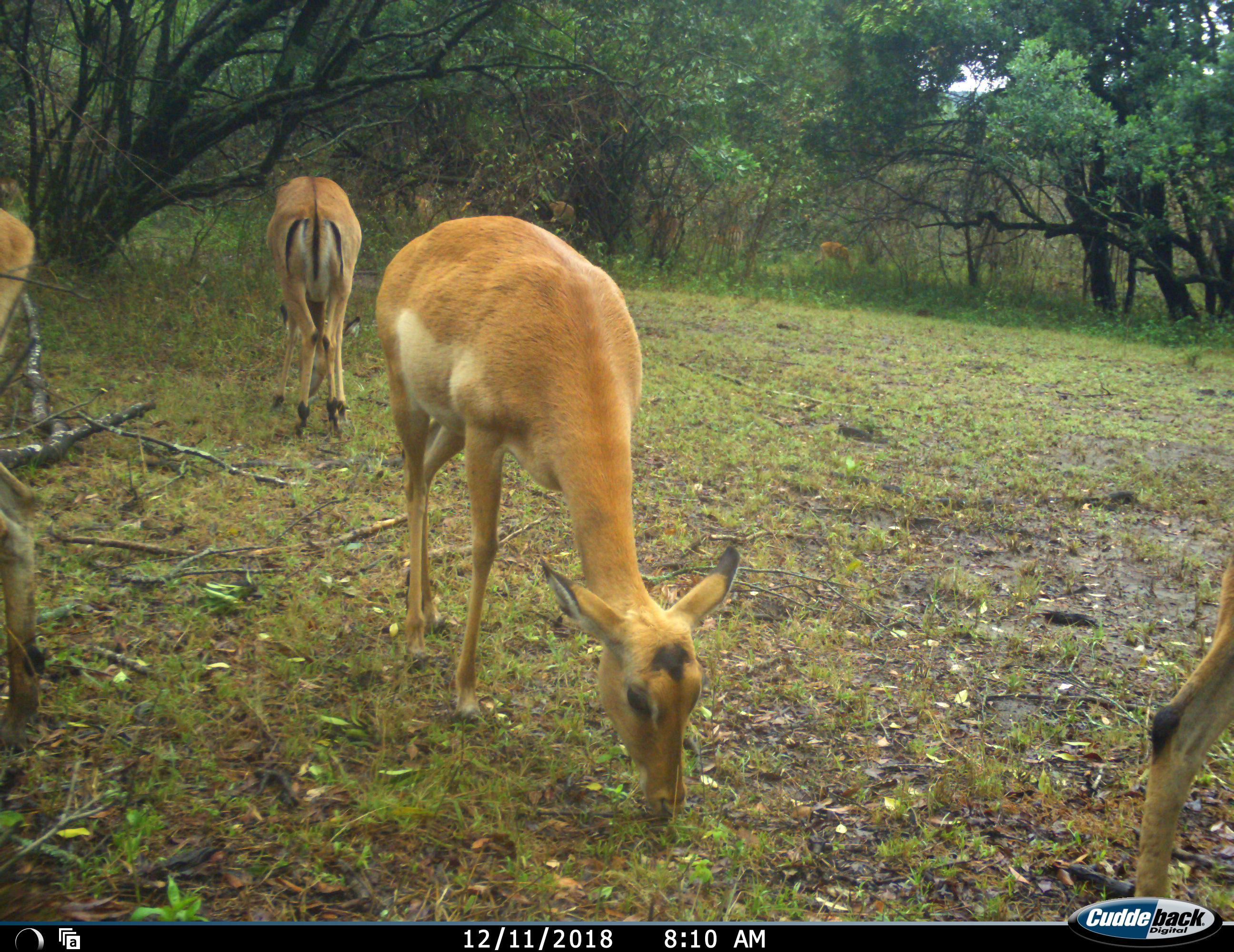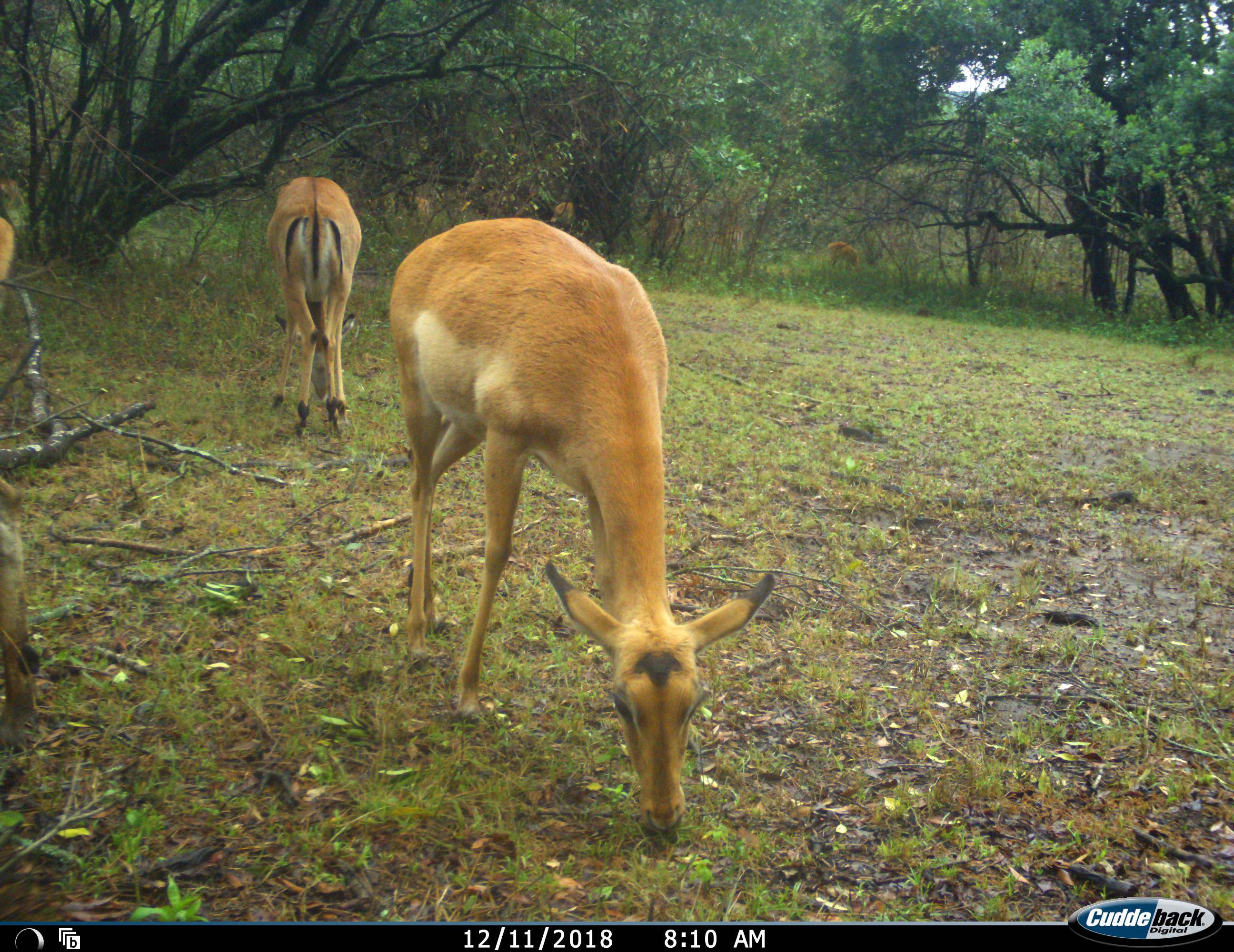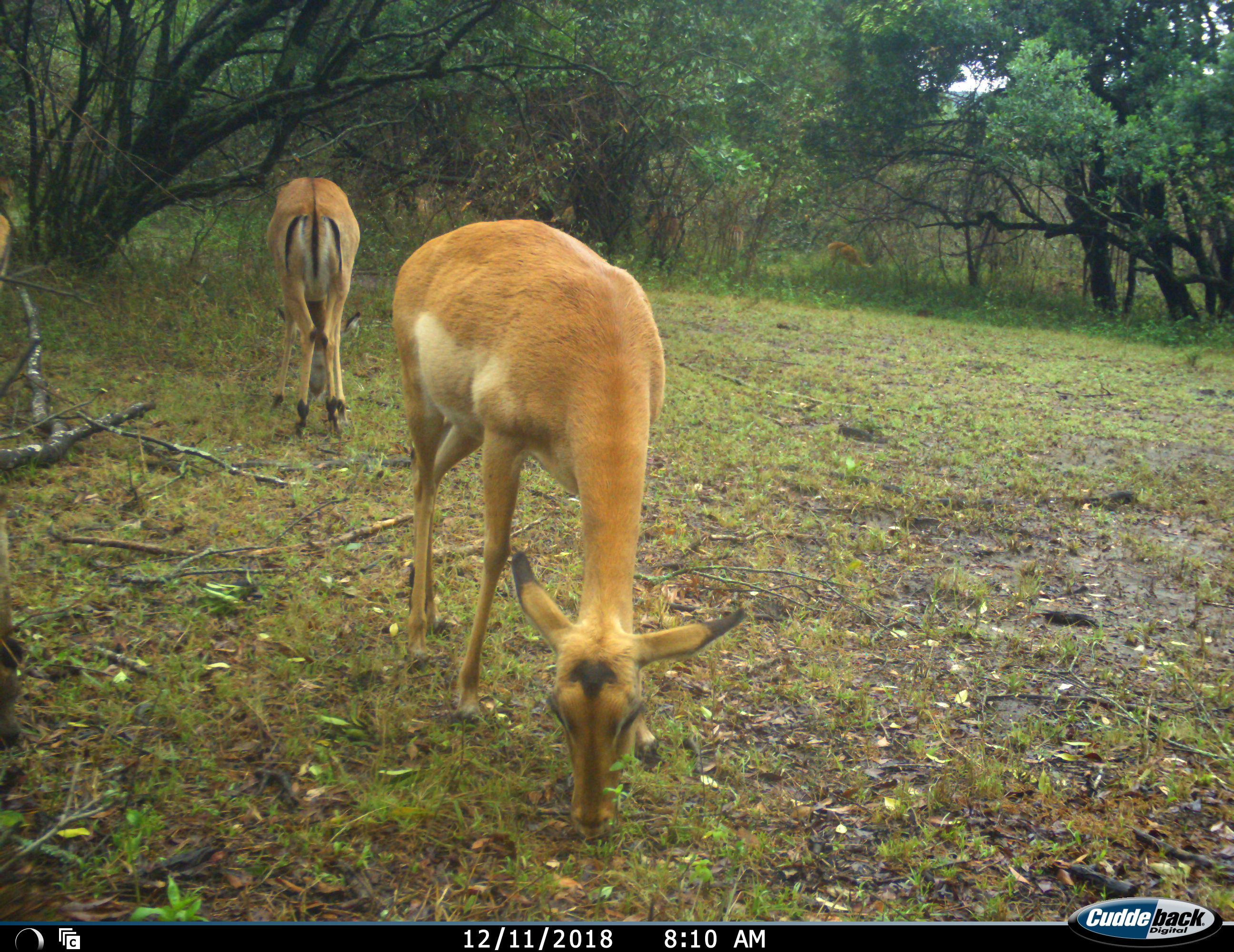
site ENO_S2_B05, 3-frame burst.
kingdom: Animalia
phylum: Chordata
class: Mammalia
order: Artiodactyla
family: Bovidae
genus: Aepyceros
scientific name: Aepyceros melampus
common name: impala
Impala (Aepyceros melampus), count 8. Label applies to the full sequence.